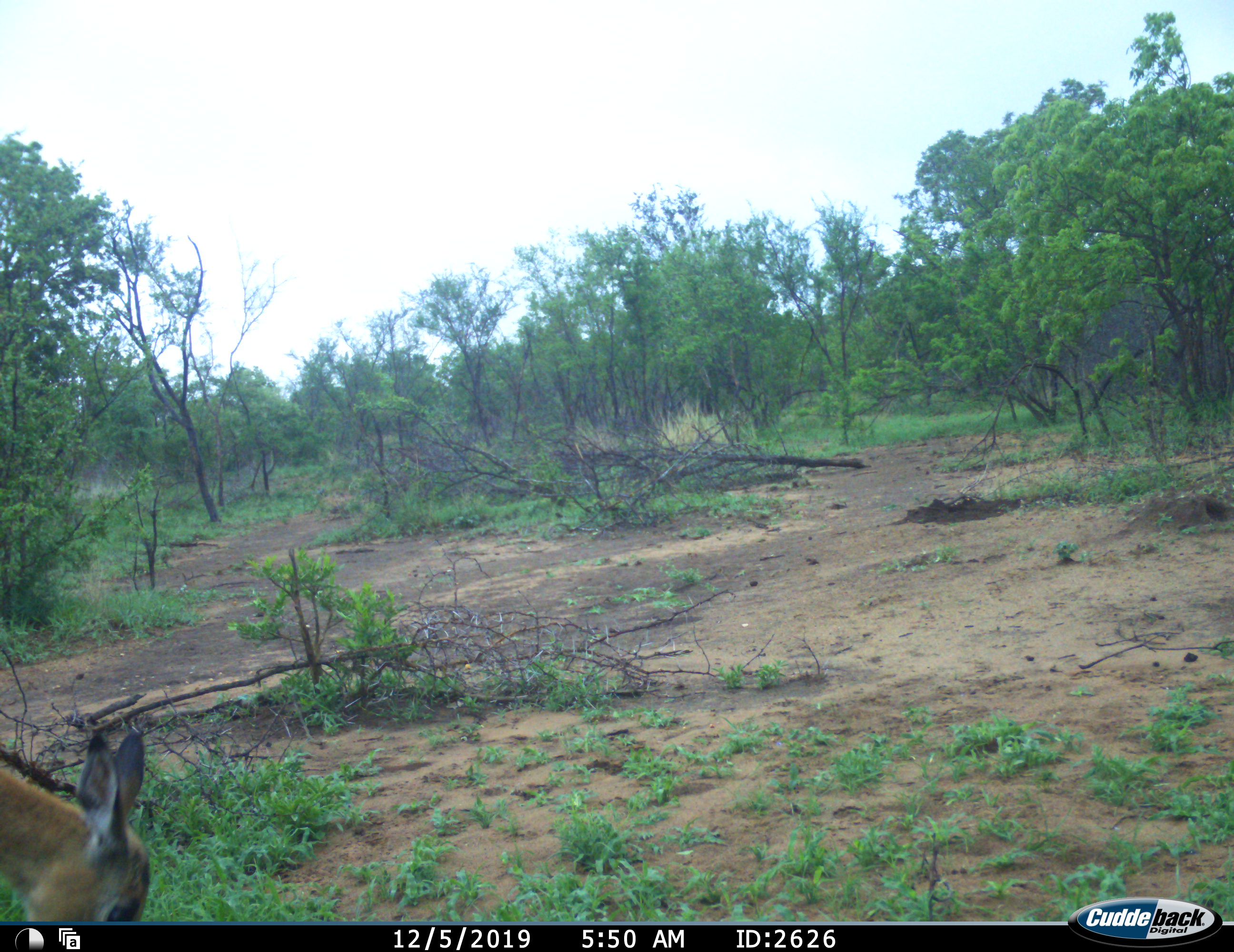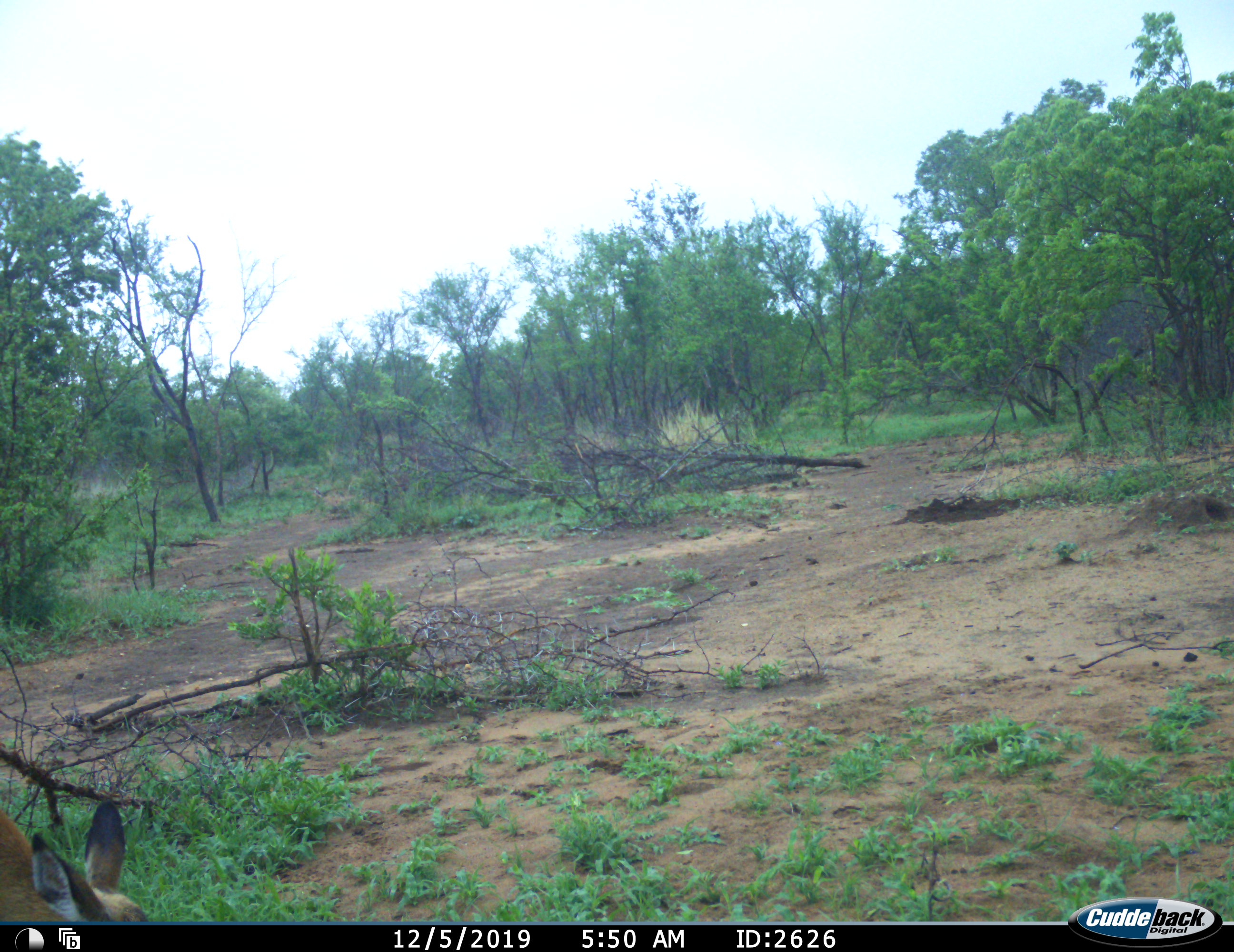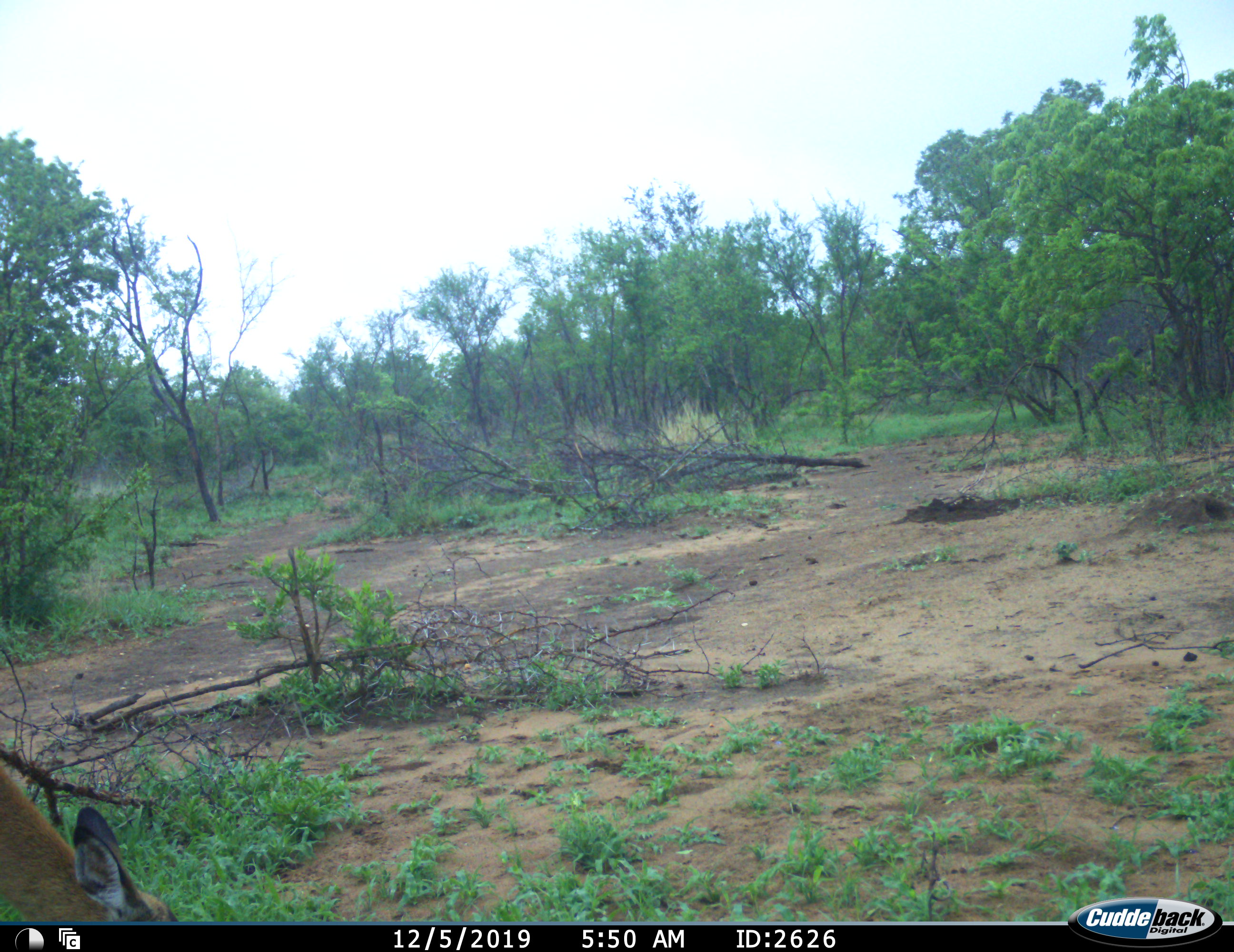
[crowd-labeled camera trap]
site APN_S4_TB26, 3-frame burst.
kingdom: Animalia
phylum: Chordata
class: Mammalia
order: Artiodactyla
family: Bovidae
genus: Aepyceros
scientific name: Aepyceros melampus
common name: impala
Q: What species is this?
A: Impala (Aepyceros melampus).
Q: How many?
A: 1.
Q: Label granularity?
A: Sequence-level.